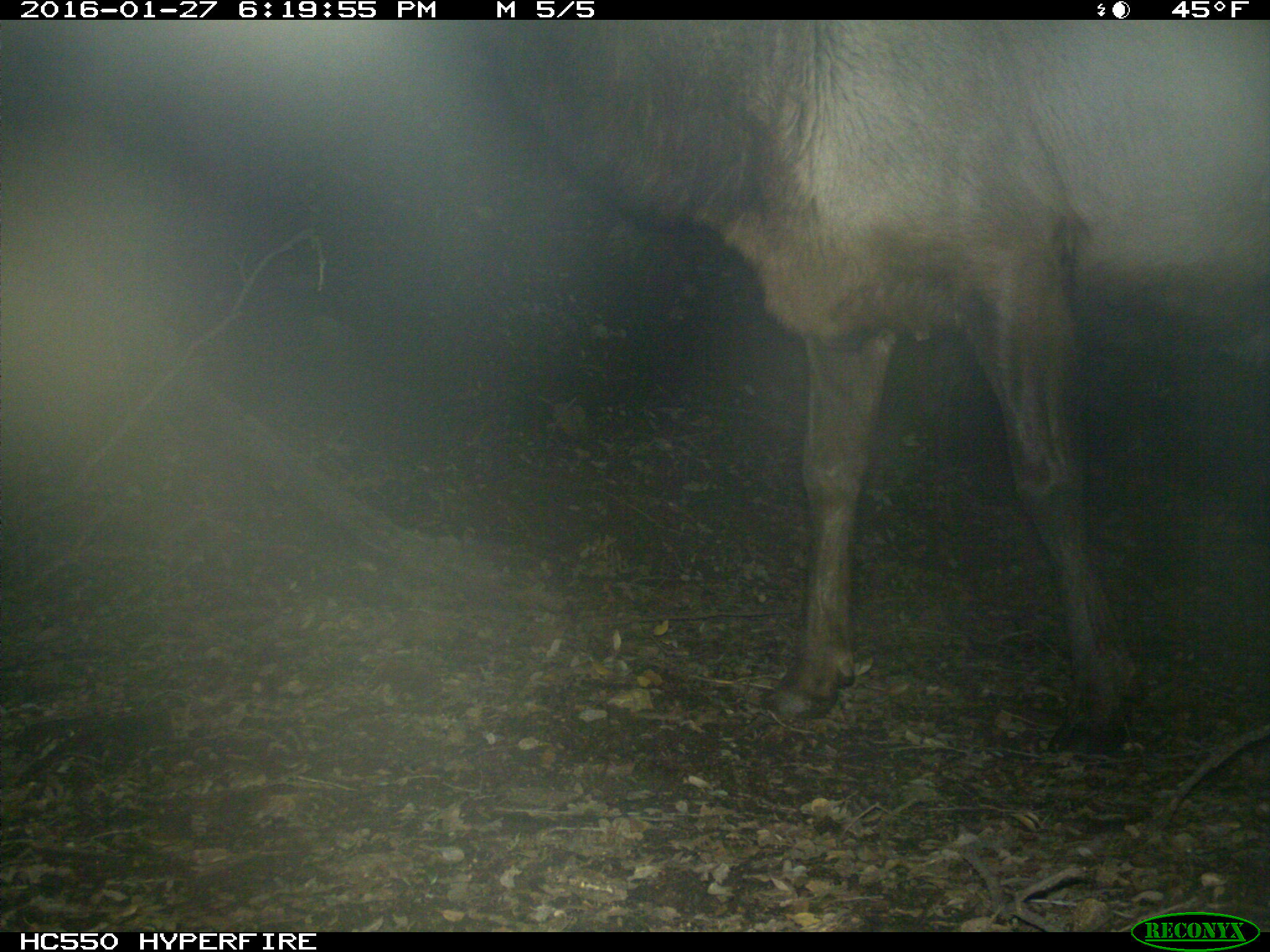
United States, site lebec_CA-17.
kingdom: Animalia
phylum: Chordata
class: Mammalia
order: Artiodactyla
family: Cervidae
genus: Cervus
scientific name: Cervus canadensis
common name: elk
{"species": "Cervus canadensis (elk)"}